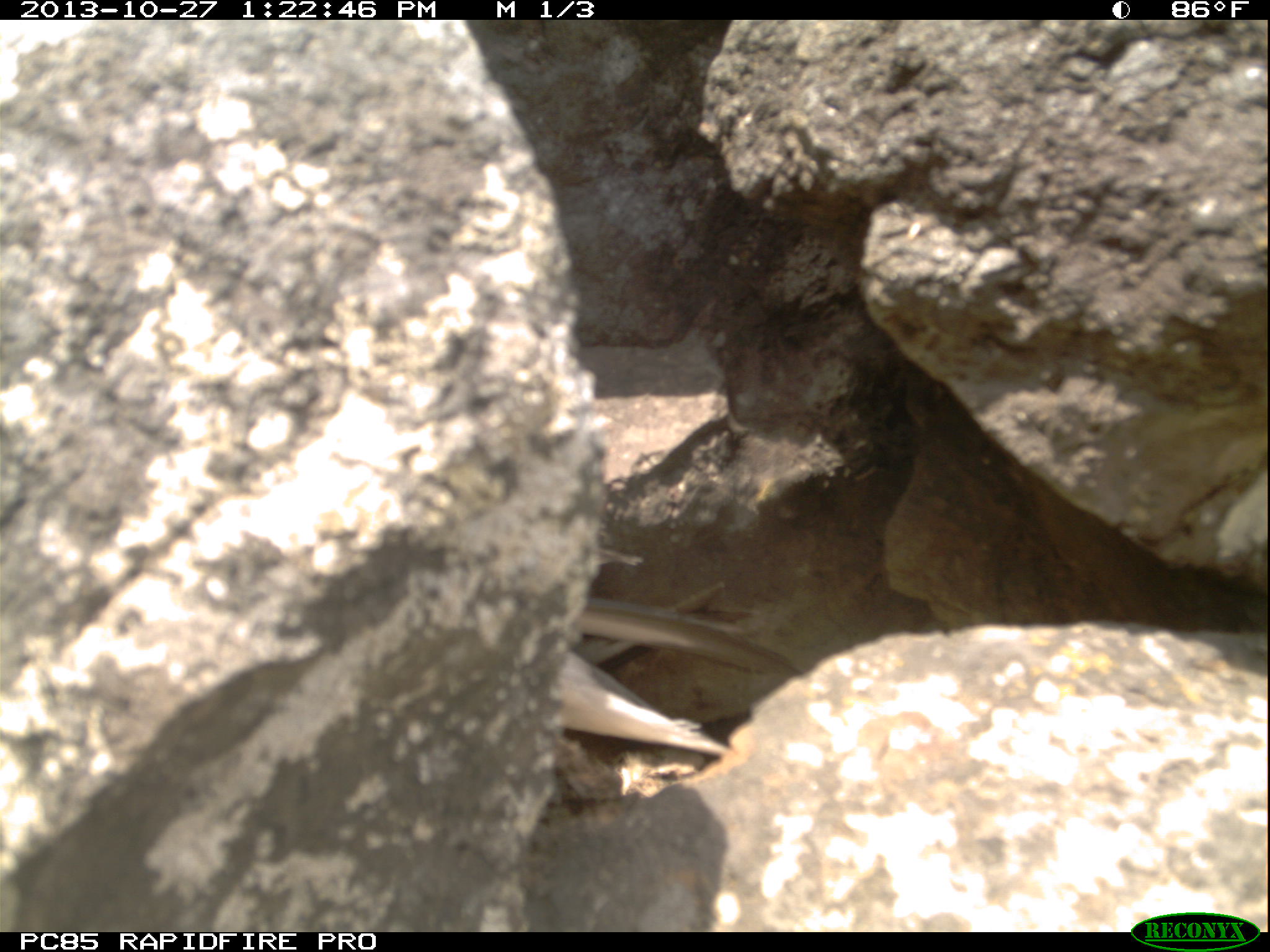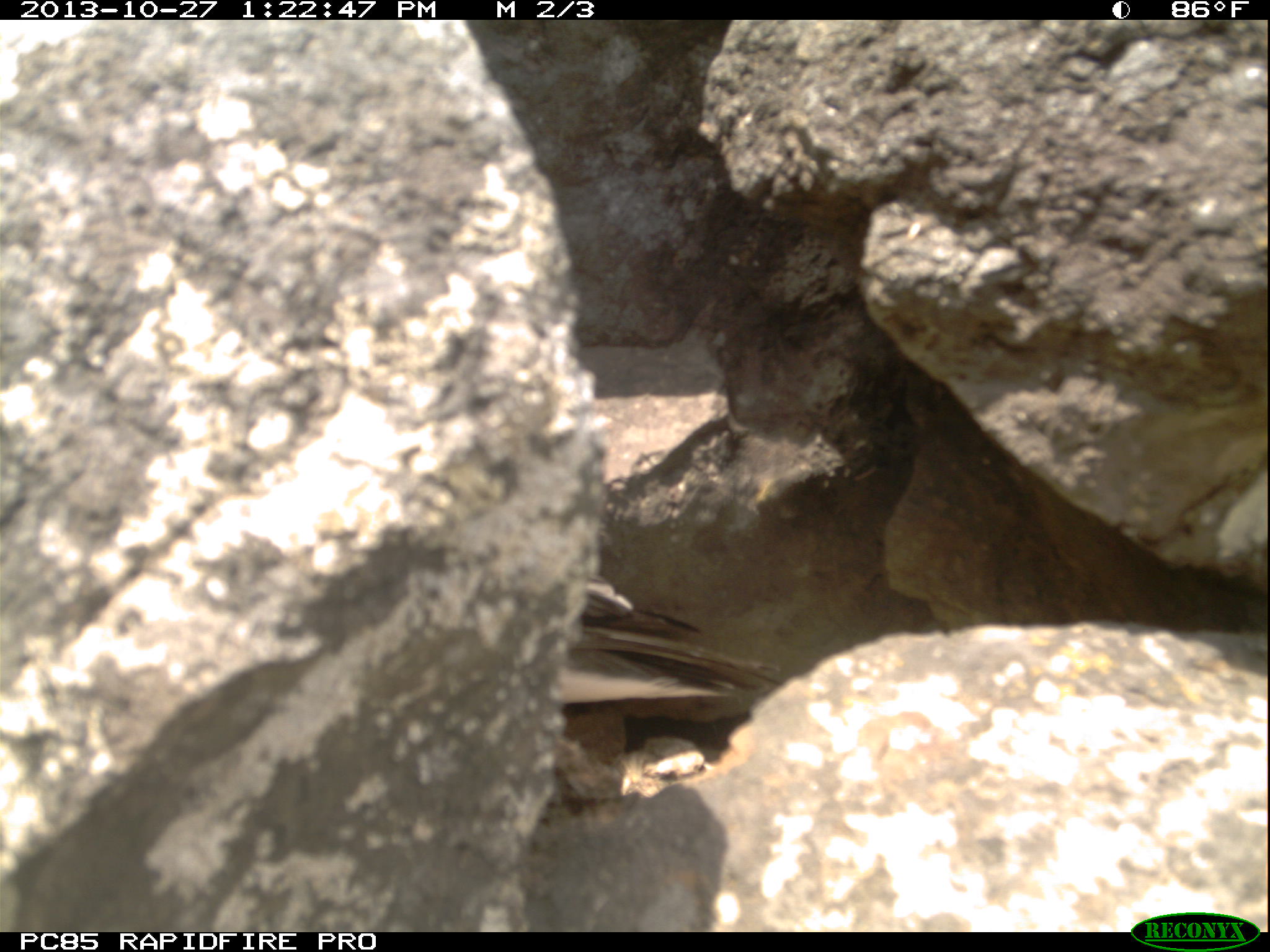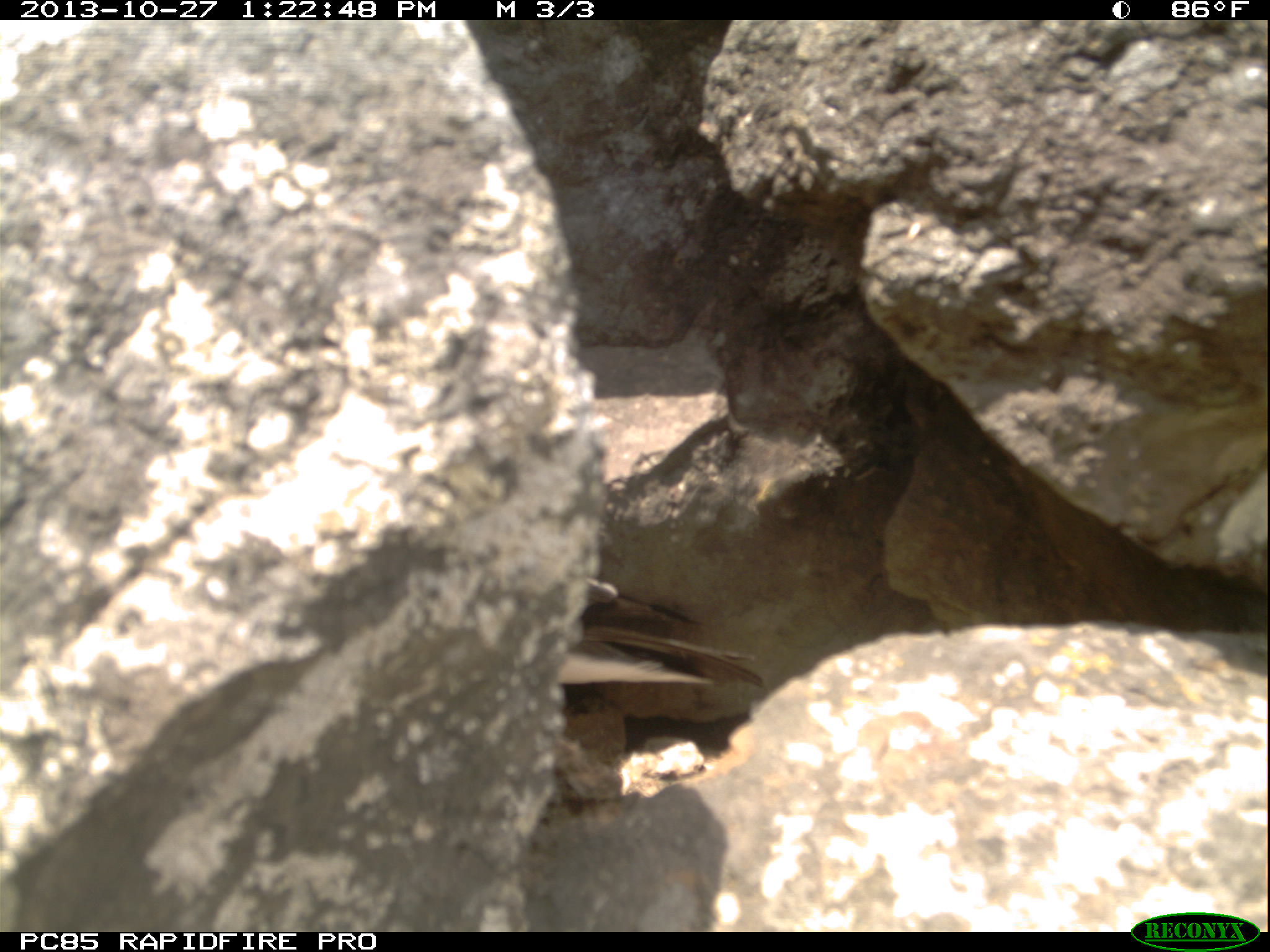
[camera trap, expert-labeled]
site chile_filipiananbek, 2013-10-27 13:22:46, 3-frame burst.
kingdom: Animalia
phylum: Chordata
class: Aves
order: Procellariiformes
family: Procellariidae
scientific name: Procellariidae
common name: petrel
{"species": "petrel (Procellariidae)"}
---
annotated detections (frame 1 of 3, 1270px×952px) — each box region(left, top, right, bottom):
petrel: region(540, 597, 799, 772)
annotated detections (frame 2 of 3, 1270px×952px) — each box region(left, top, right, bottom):
petrel: region(546, 570, 787, 787)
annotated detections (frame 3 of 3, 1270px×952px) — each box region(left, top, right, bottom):
petrel: region(544, 580, 770, 729)